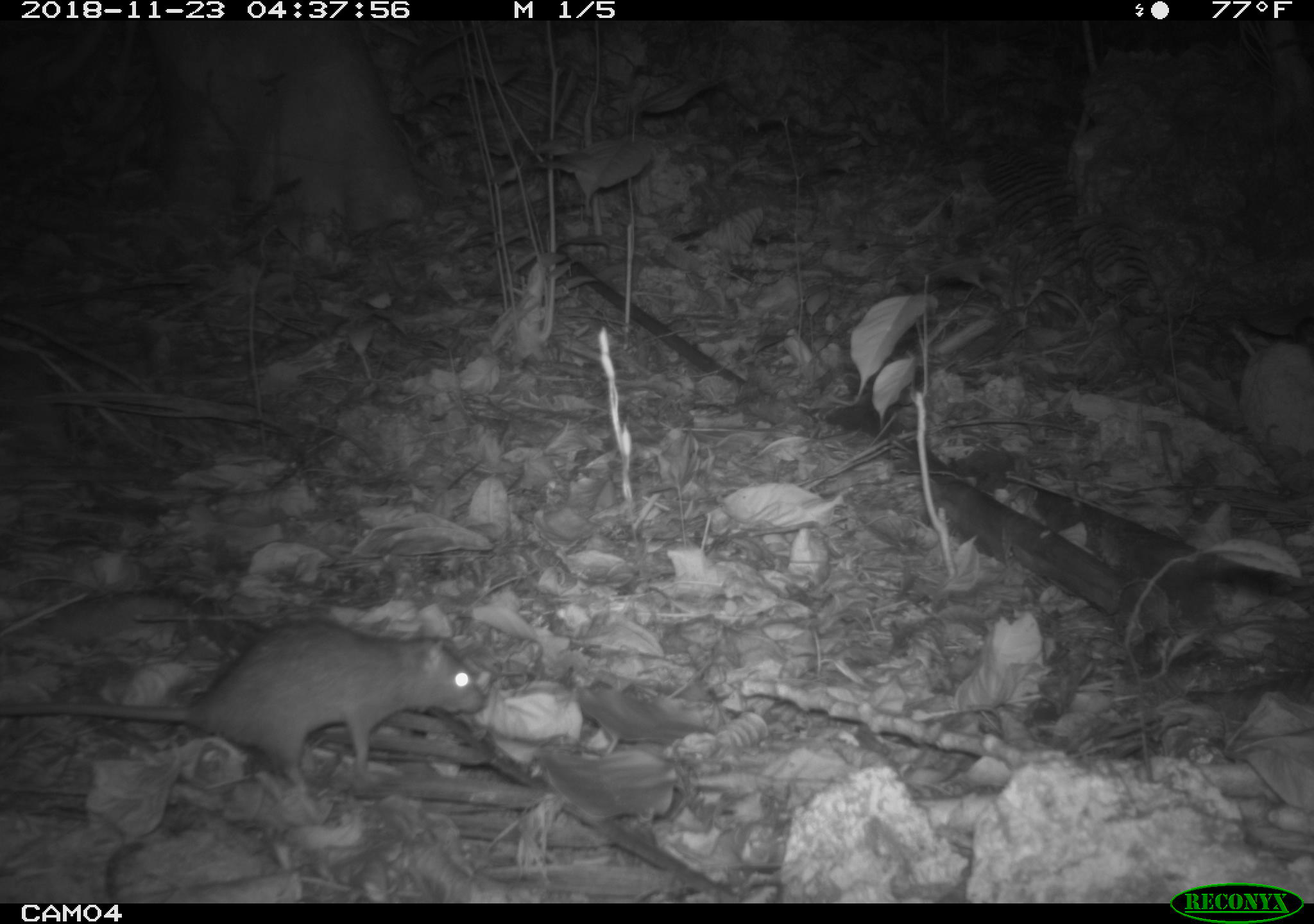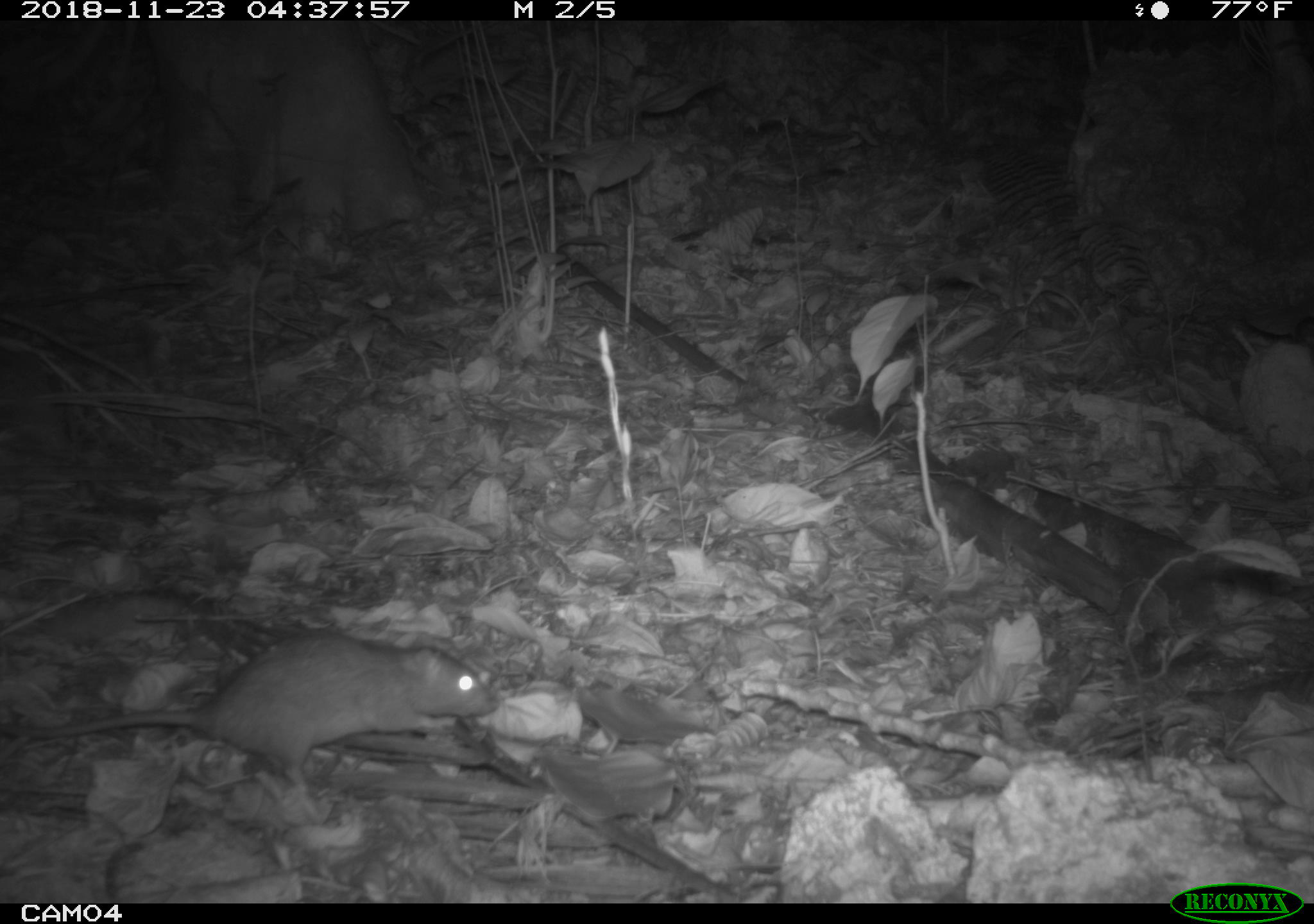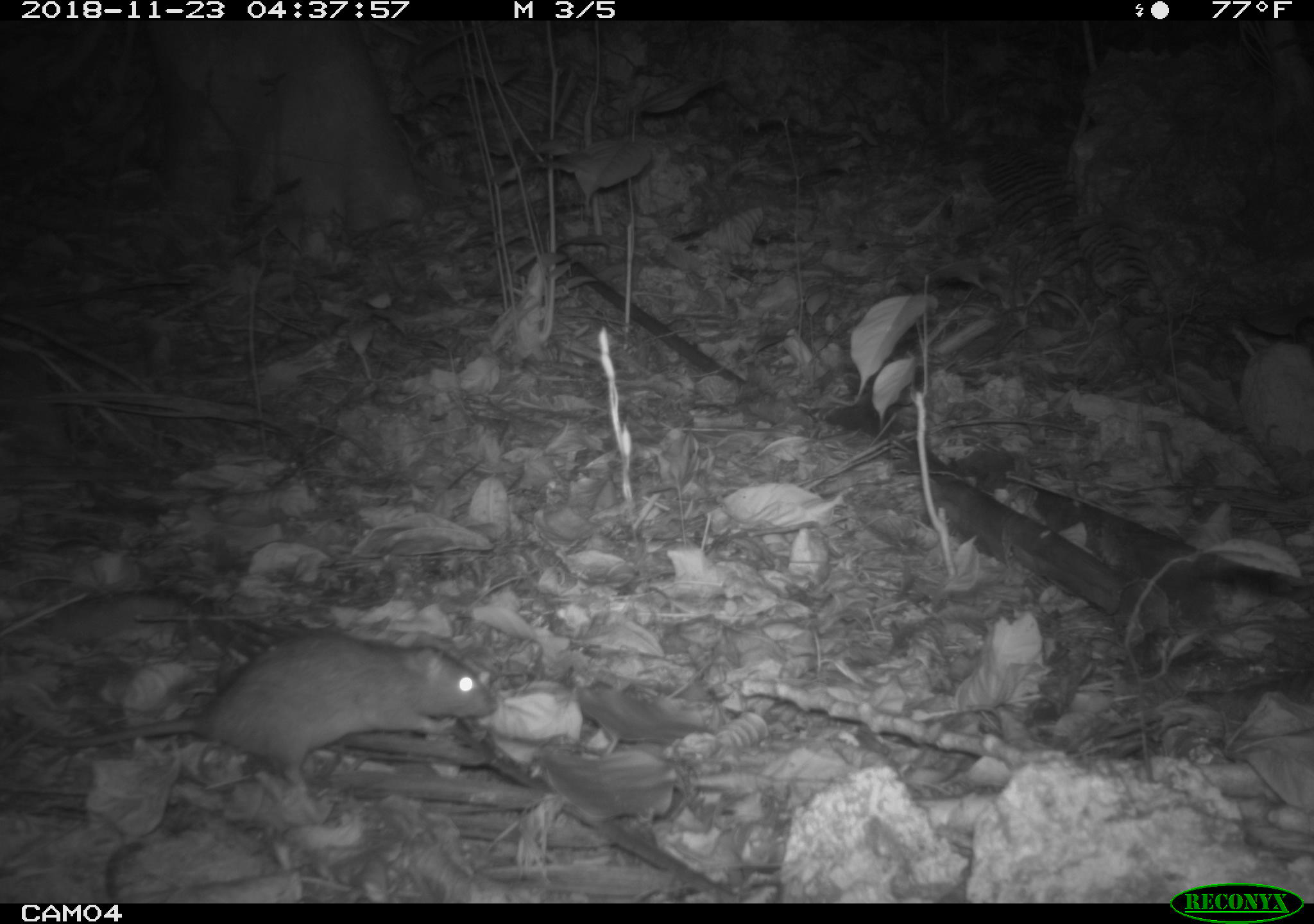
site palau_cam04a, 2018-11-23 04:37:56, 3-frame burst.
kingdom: Animalia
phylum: Chordata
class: Mammalia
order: Rodentia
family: Muridae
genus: Rattus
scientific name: Rattus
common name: rat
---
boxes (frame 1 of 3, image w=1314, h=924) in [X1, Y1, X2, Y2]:
rat: [0, 615, 484, 787]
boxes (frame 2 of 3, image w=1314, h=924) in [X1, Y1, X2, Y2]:
rat: [2, 628, 495, 793]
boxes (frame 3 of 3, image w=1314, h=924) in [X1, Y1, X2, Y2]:
rat: [73, 628, 493, 793]